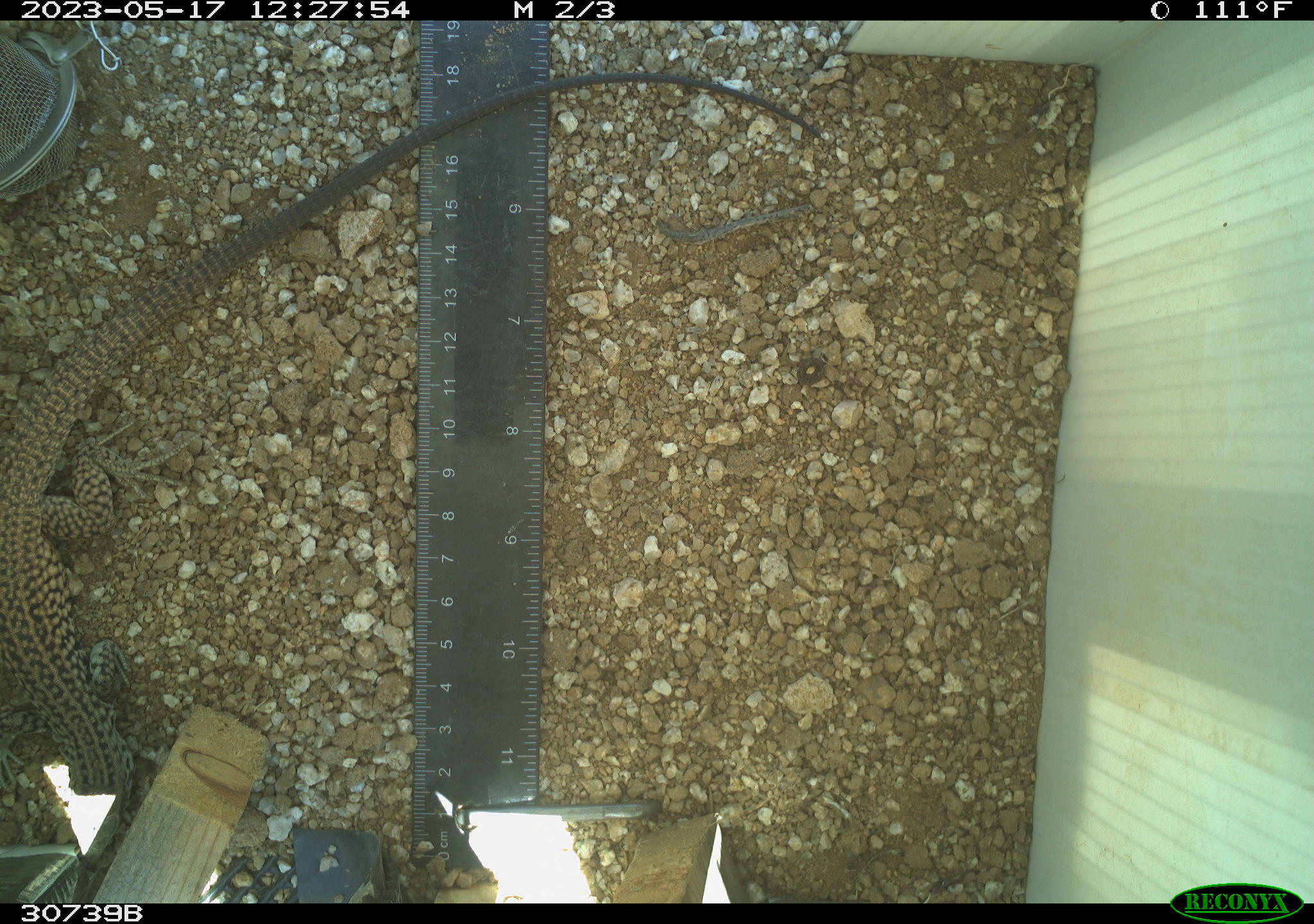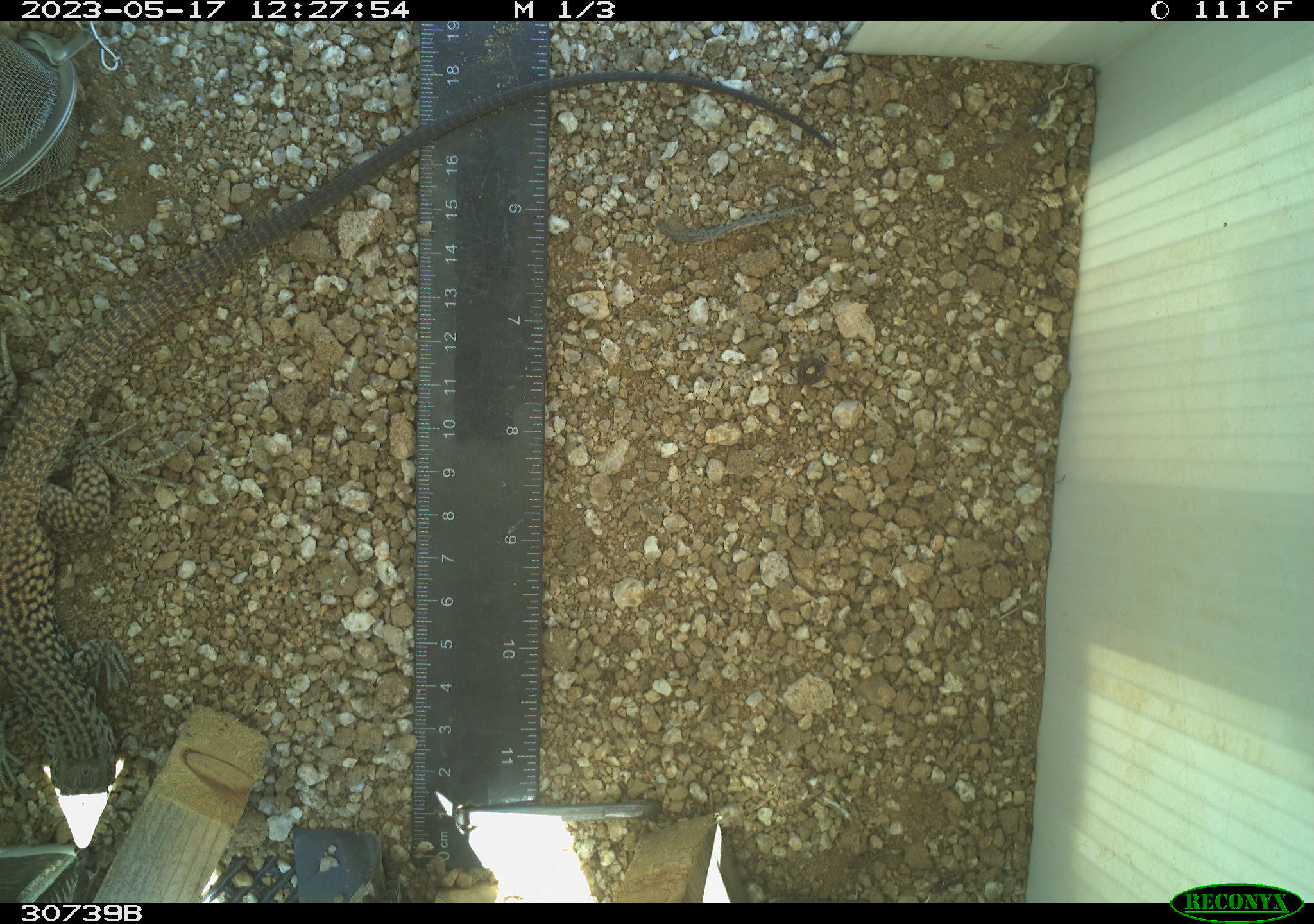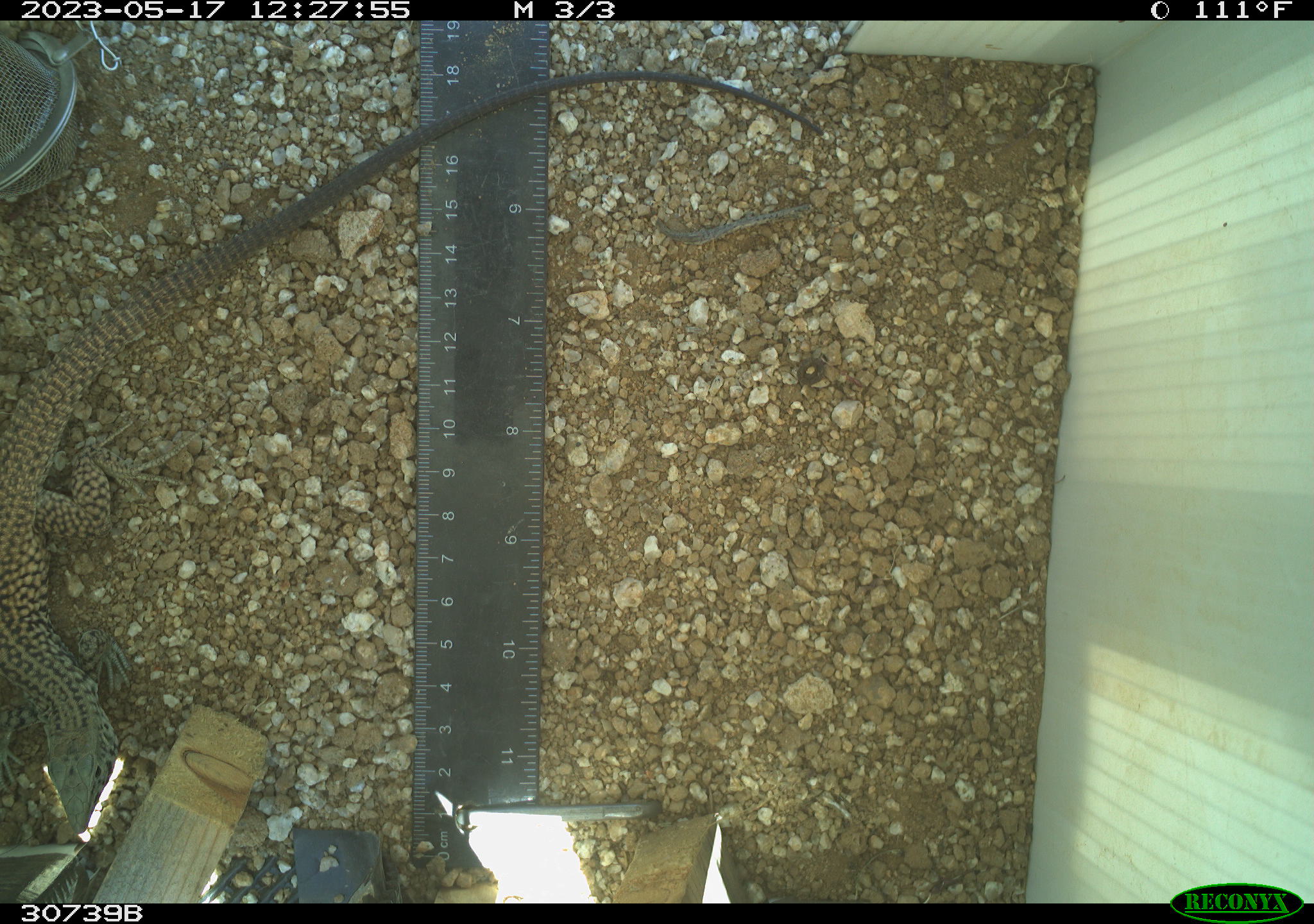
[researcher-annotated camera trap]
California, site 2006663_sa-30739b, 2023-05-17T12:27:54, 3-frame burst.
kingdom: Animalia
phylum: Chordata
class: Reptilia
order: Squamata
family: Teiidae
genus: Aspidoscelis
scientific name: Aspidoscelis tigris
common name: western whiptail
Western whiptail (Aspidoscelis tigris).